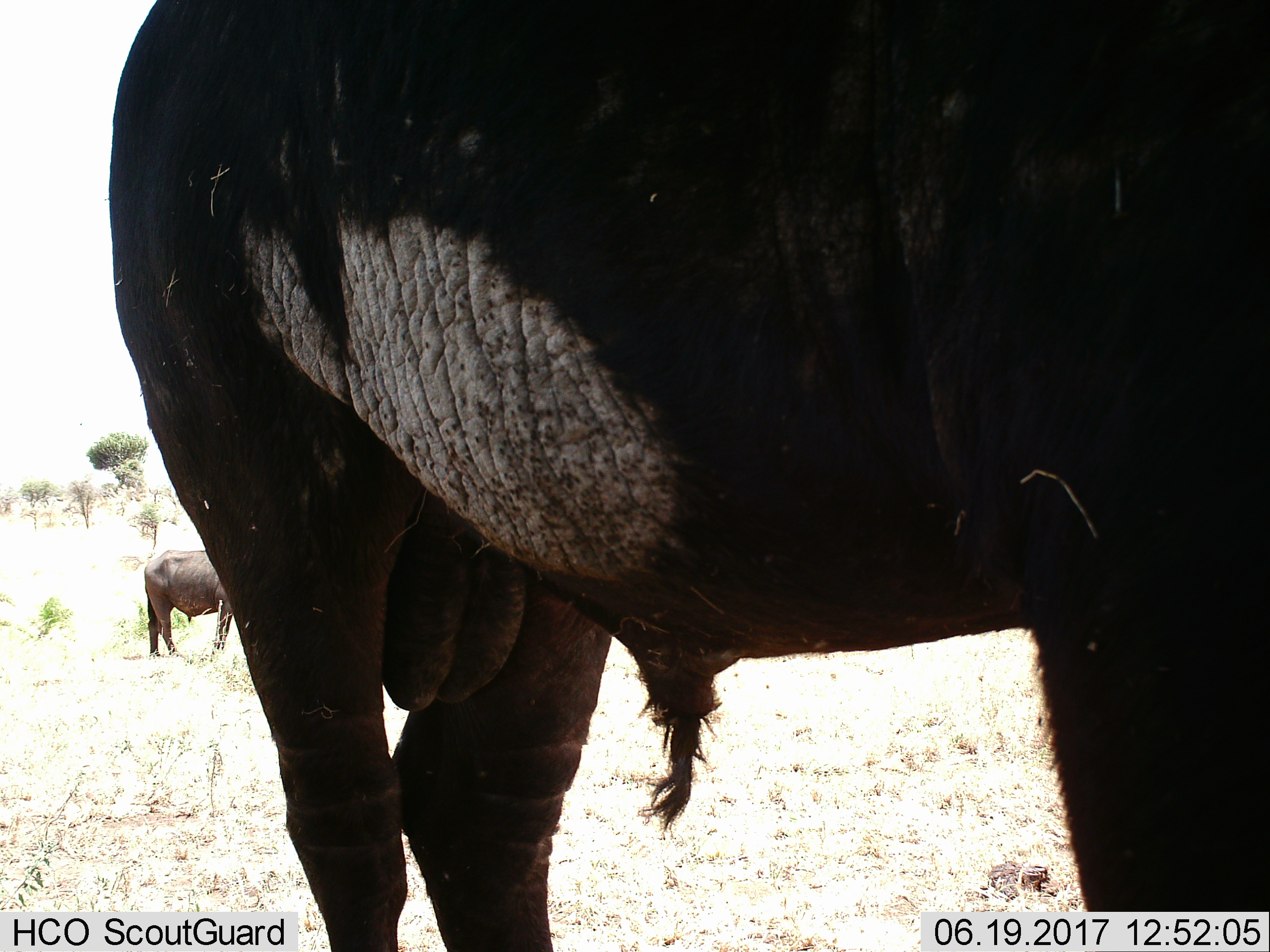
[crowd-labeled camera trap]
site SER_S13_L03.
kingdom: Animalia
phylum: Chordata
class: Mammalia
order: Artiodactyla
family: Bovidae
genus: Syncerus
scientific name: Syncerus caffer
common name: african buffalo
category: buffalo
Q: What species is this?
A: Buffalo (african buffalo) (Syncerus caffer).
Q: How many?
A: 2.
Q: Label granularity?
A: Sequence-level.